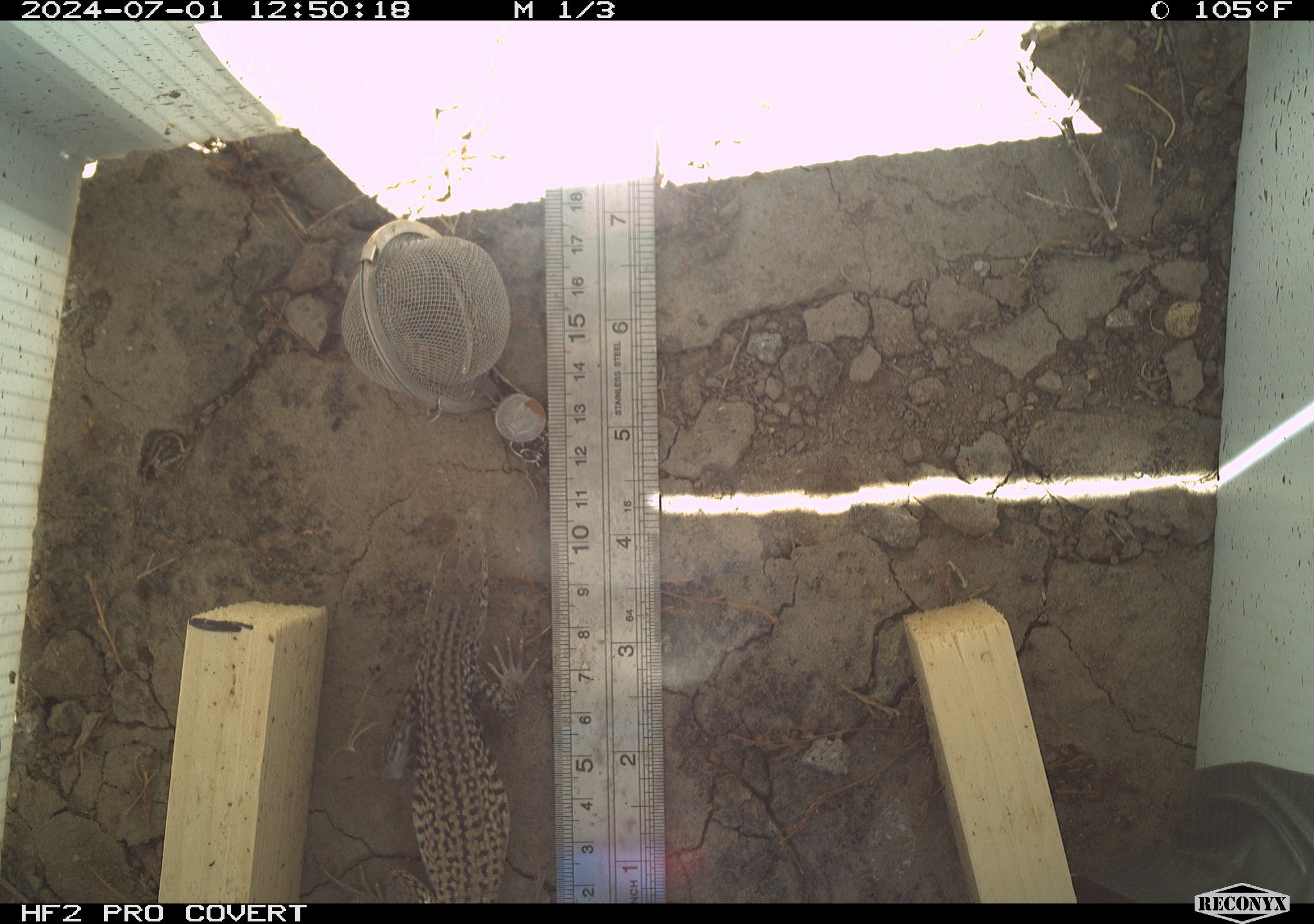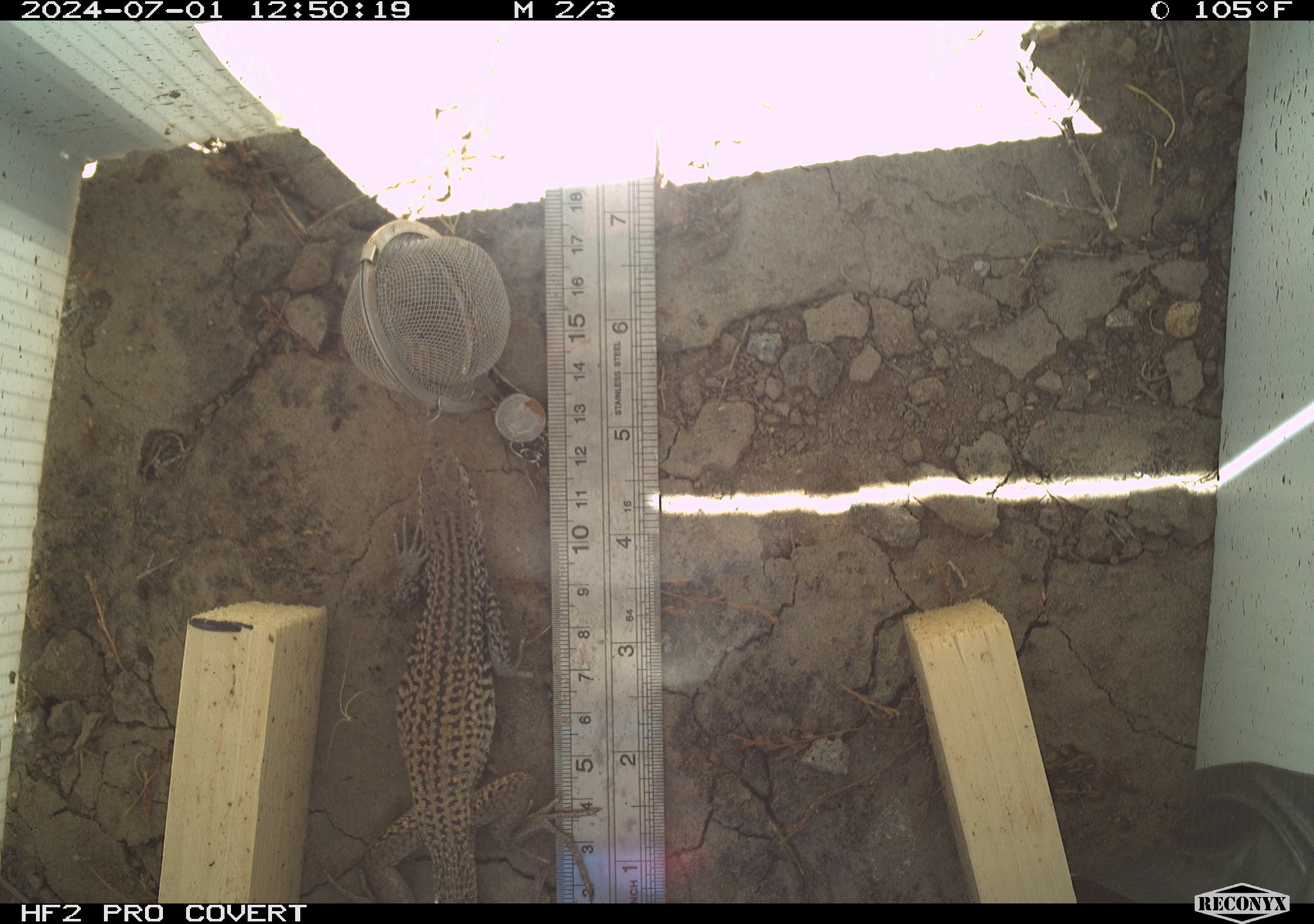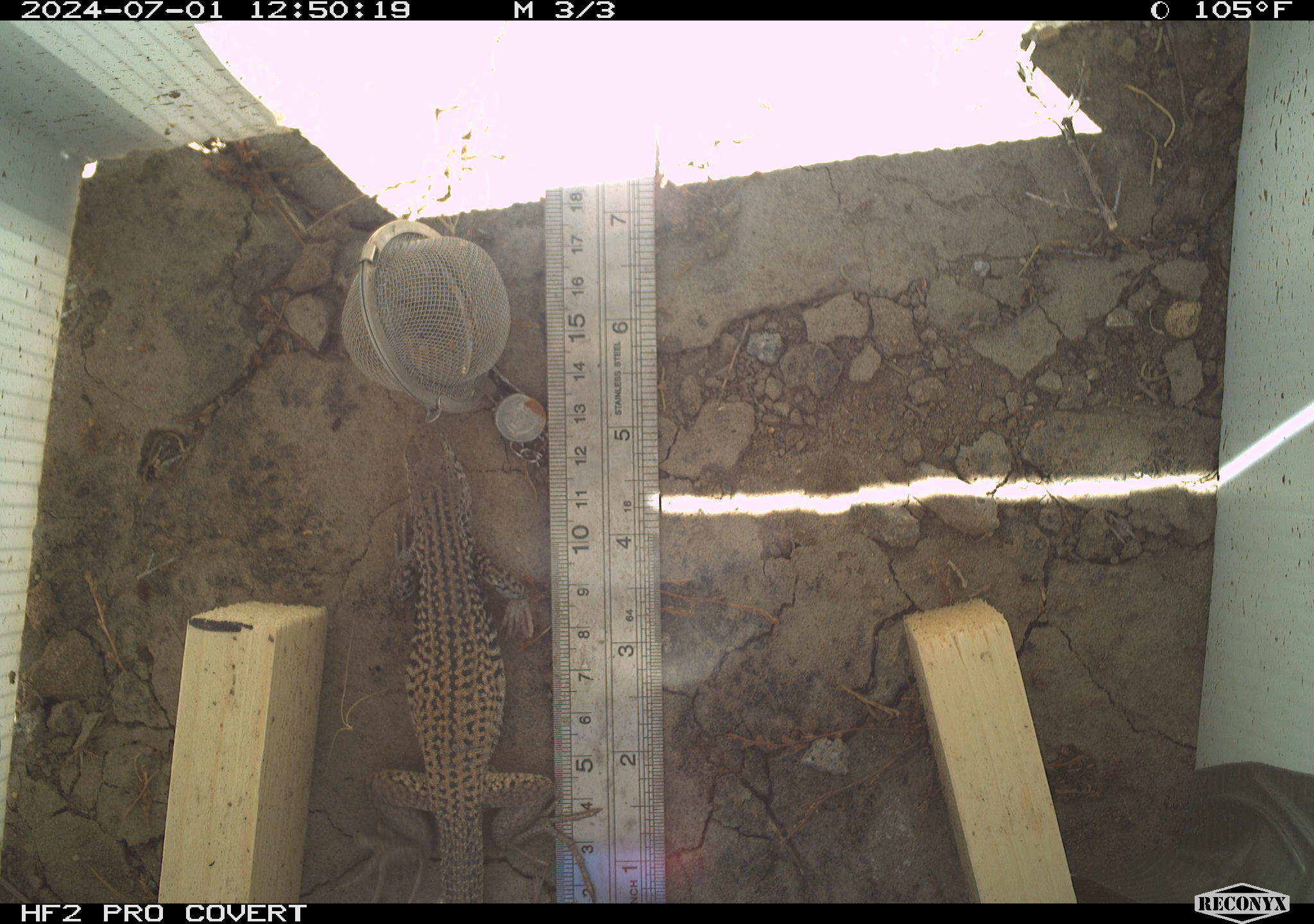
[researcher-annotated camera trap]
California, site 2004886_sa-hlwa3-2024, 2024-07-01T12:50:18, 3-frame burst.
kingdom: Animalia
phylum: Chordata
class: Reptilia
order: Squamata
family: Teiidae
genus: Aspidoscelis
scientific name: Aspidoscelis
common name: whiptail lizards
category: aspidoscelis species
Aspidoscelis species (whiptail lizards) (Aspidoscelis).